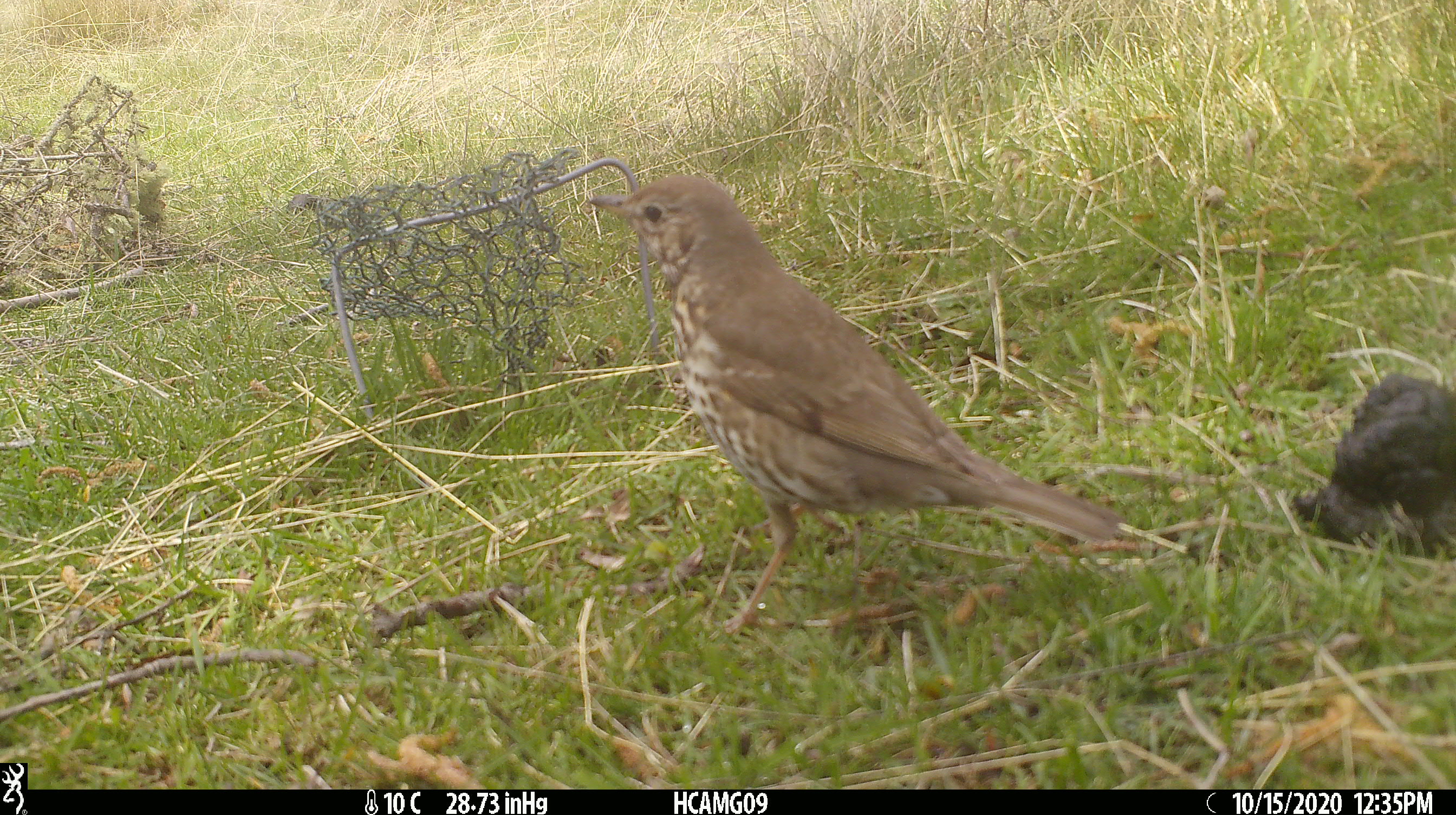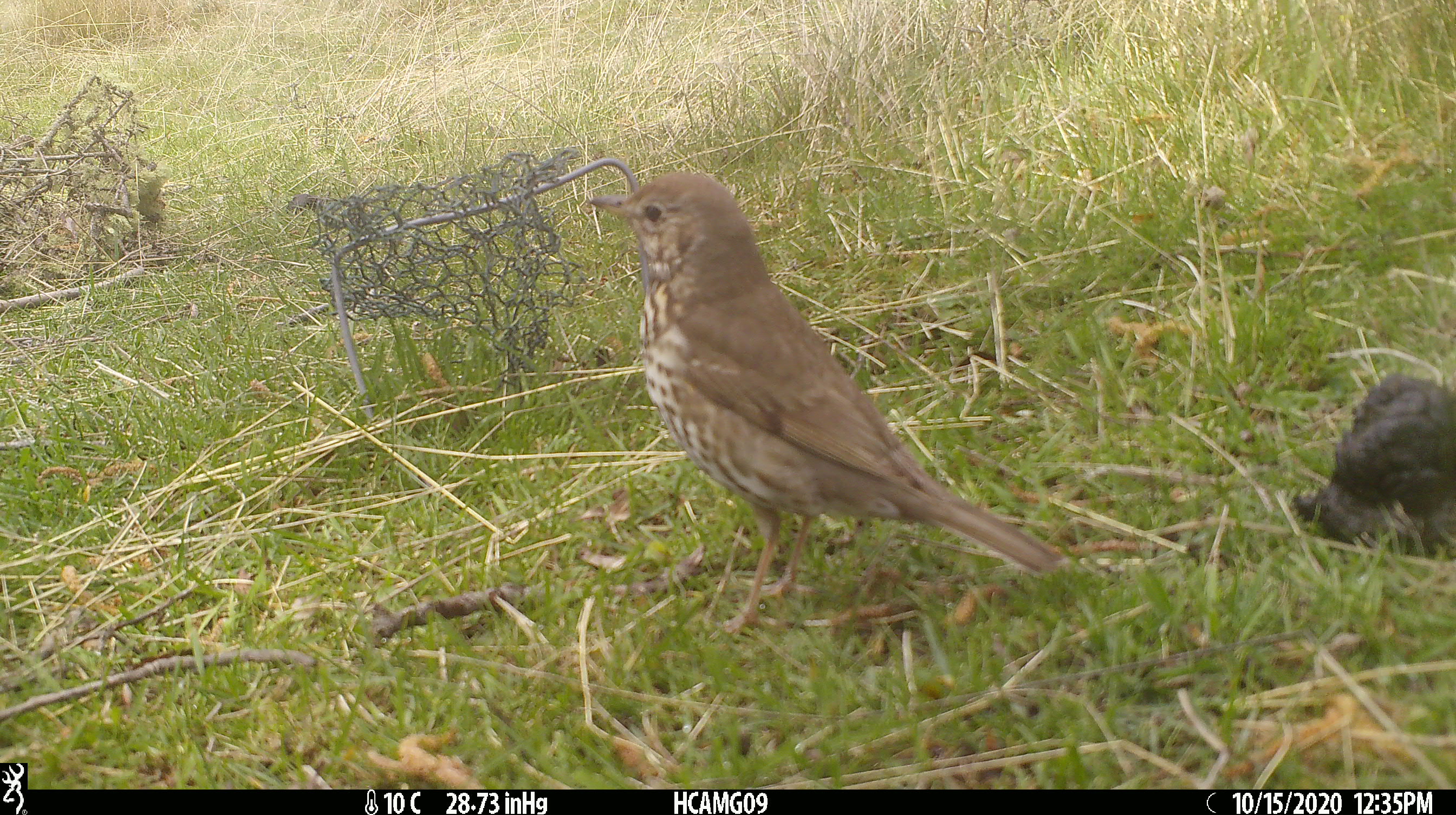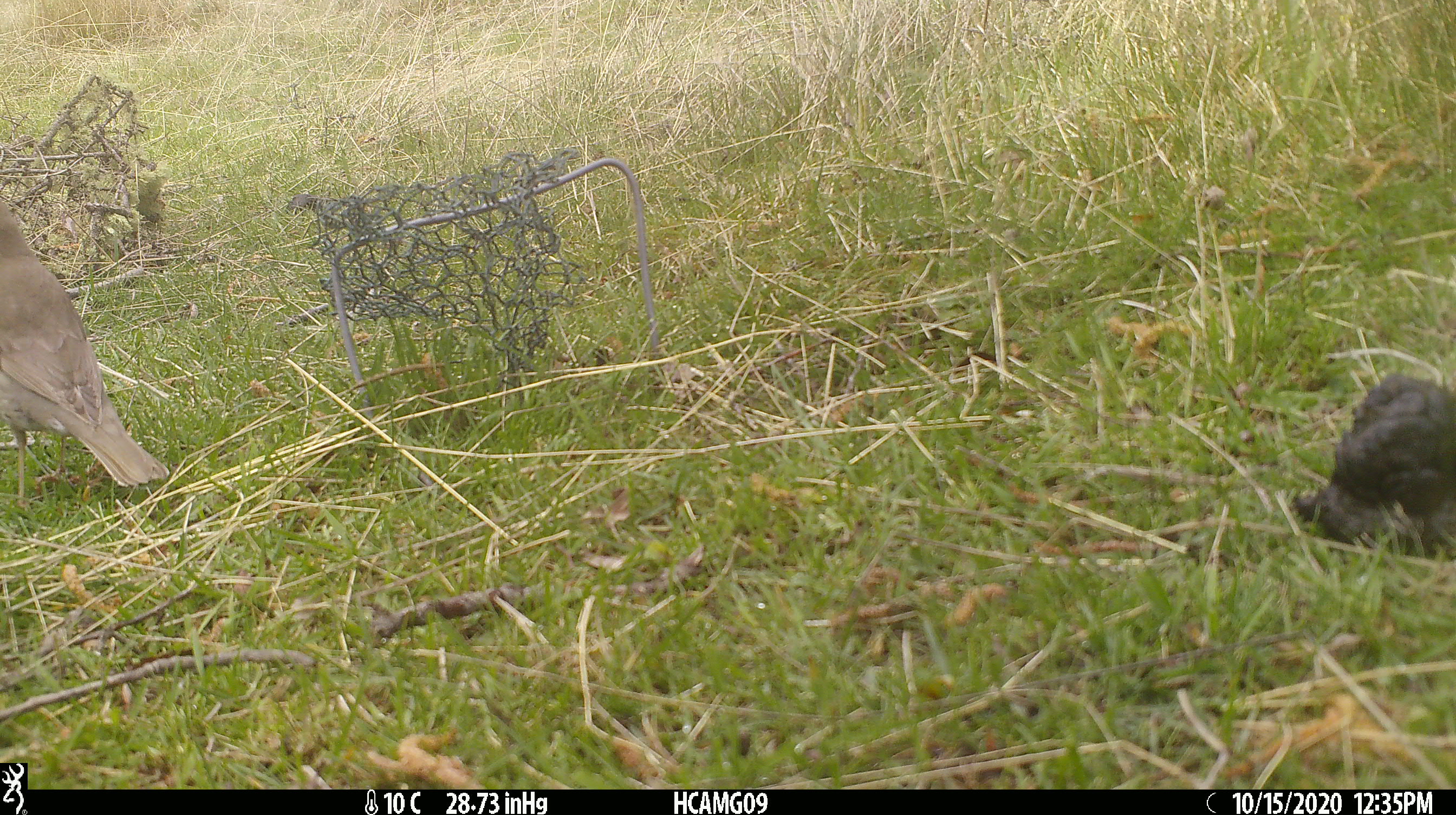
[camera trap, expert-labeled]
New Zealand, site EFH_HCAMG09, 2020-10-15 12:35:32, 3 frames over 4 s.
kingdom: Animalia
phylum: Chordata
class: Aves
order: Passeriformes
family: Turdidae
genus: Turdus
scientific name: Turdus philomelos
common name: song thrush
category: thrush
Thrush (song thrush) (Turdus philomelos).